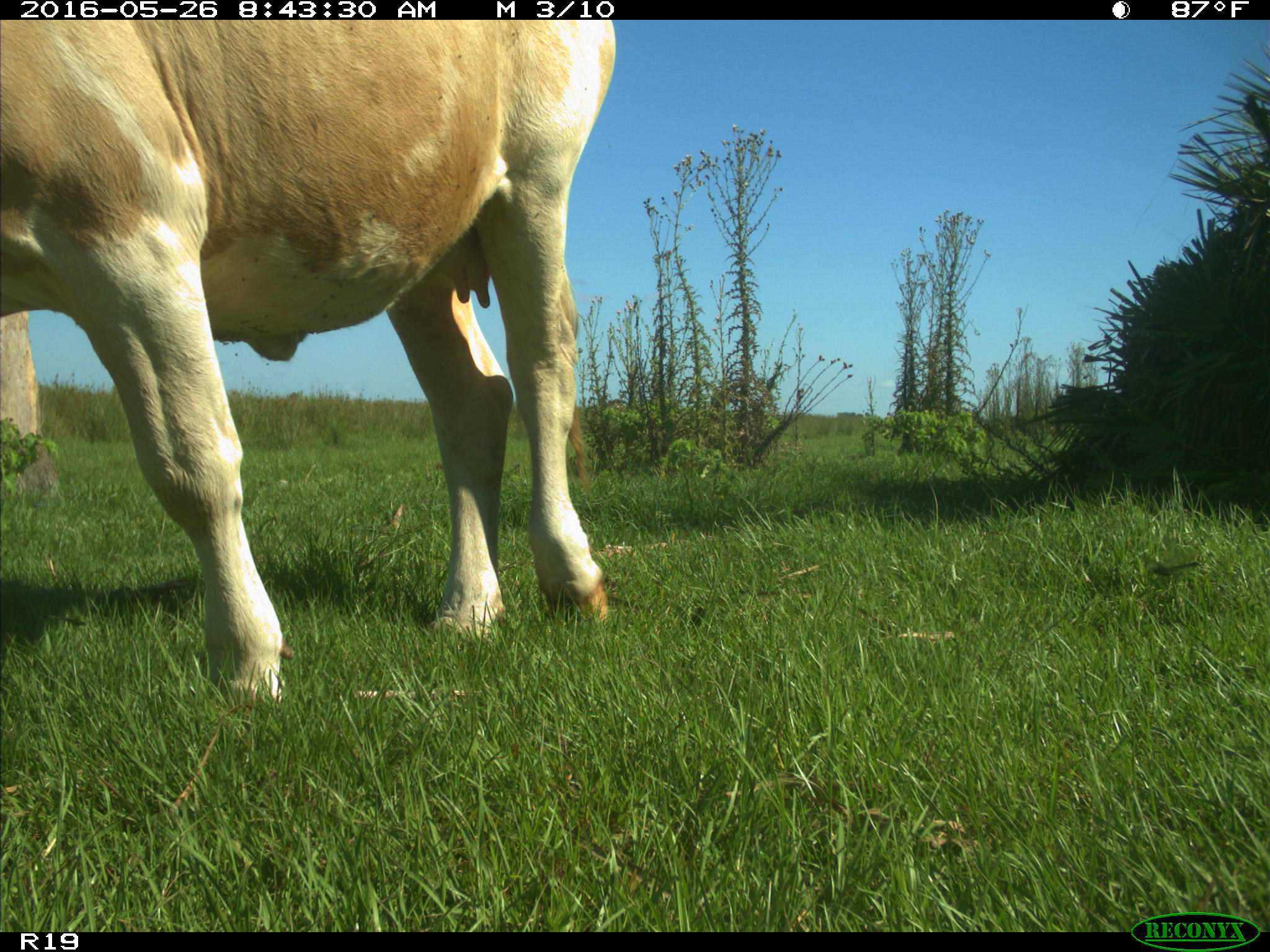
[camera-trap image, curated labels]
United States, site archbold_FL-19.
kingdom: Animalia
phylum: Chordata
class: Mammalia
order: Artiodactyla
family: Bovidae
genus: Bos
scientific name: Bos taurus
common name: domestic cow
Bos taurus (domestic cow).